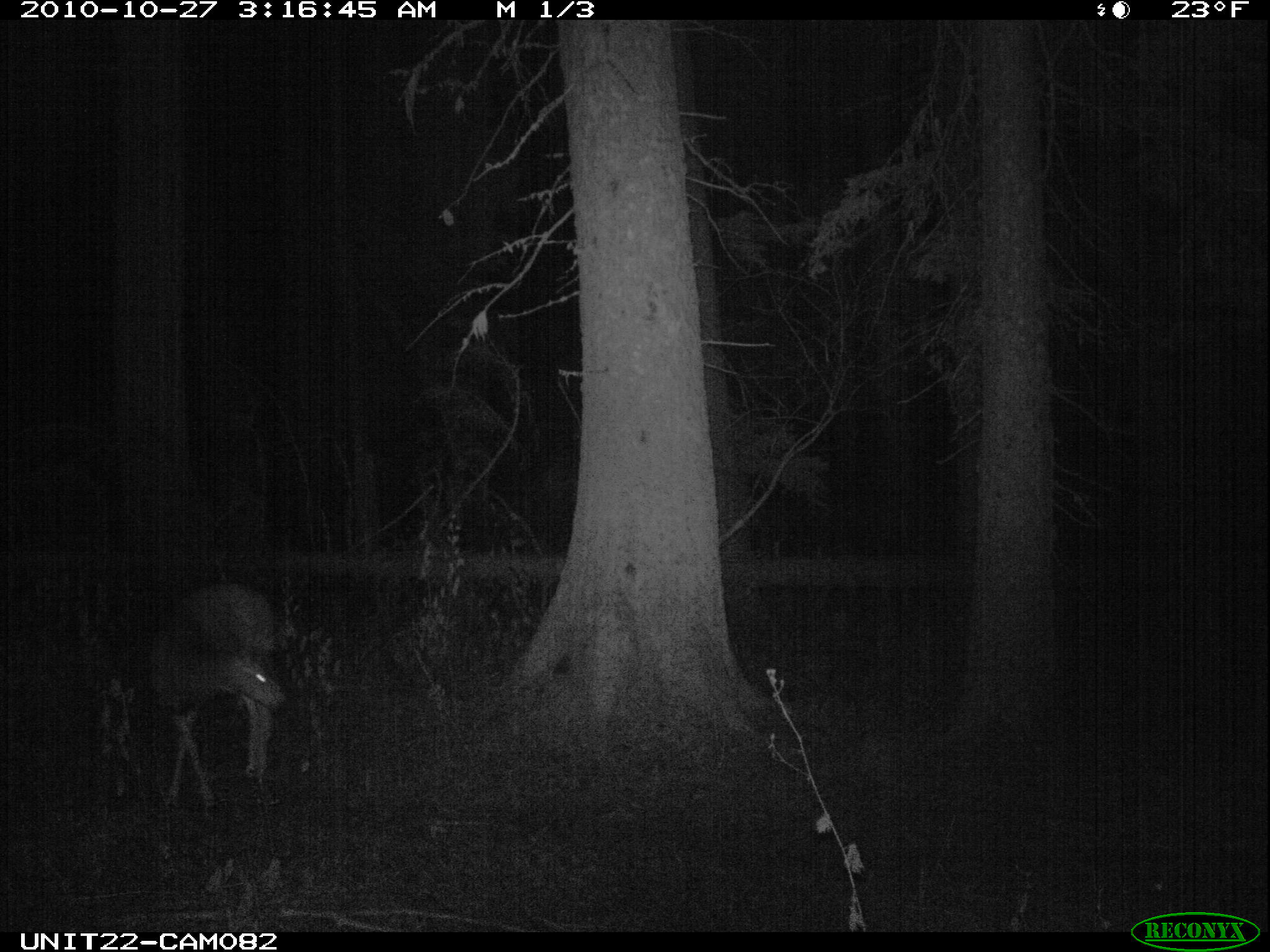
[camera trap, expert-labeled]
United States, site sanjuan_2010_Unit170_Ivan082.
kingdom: Animalia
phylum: Chordata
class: Mammalia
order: Artiodactyla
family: Cervidae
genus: Odocoileus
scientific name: Odocoileus hemionus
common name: mule deer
Odocoileus hemionus (mule deer).